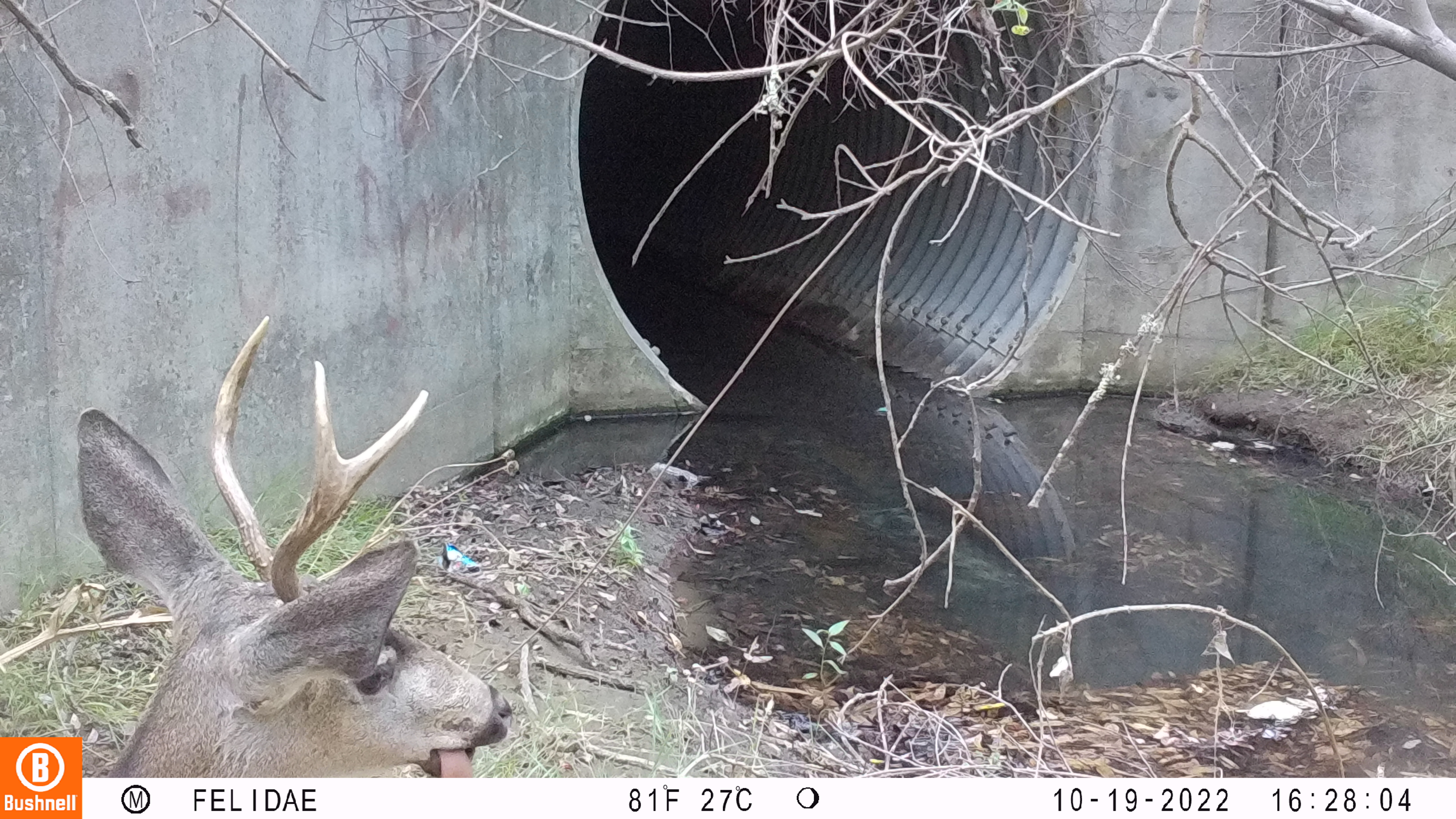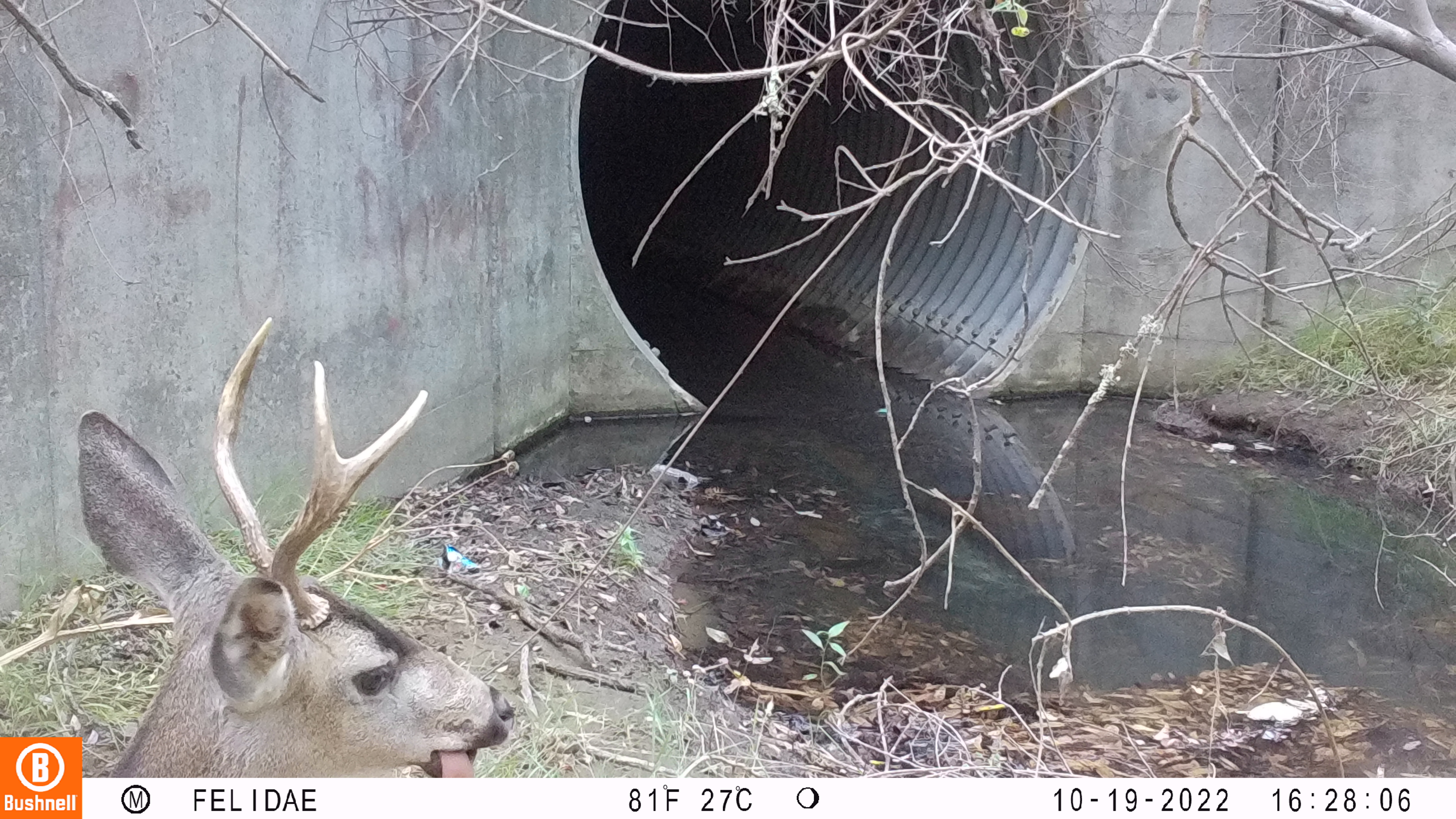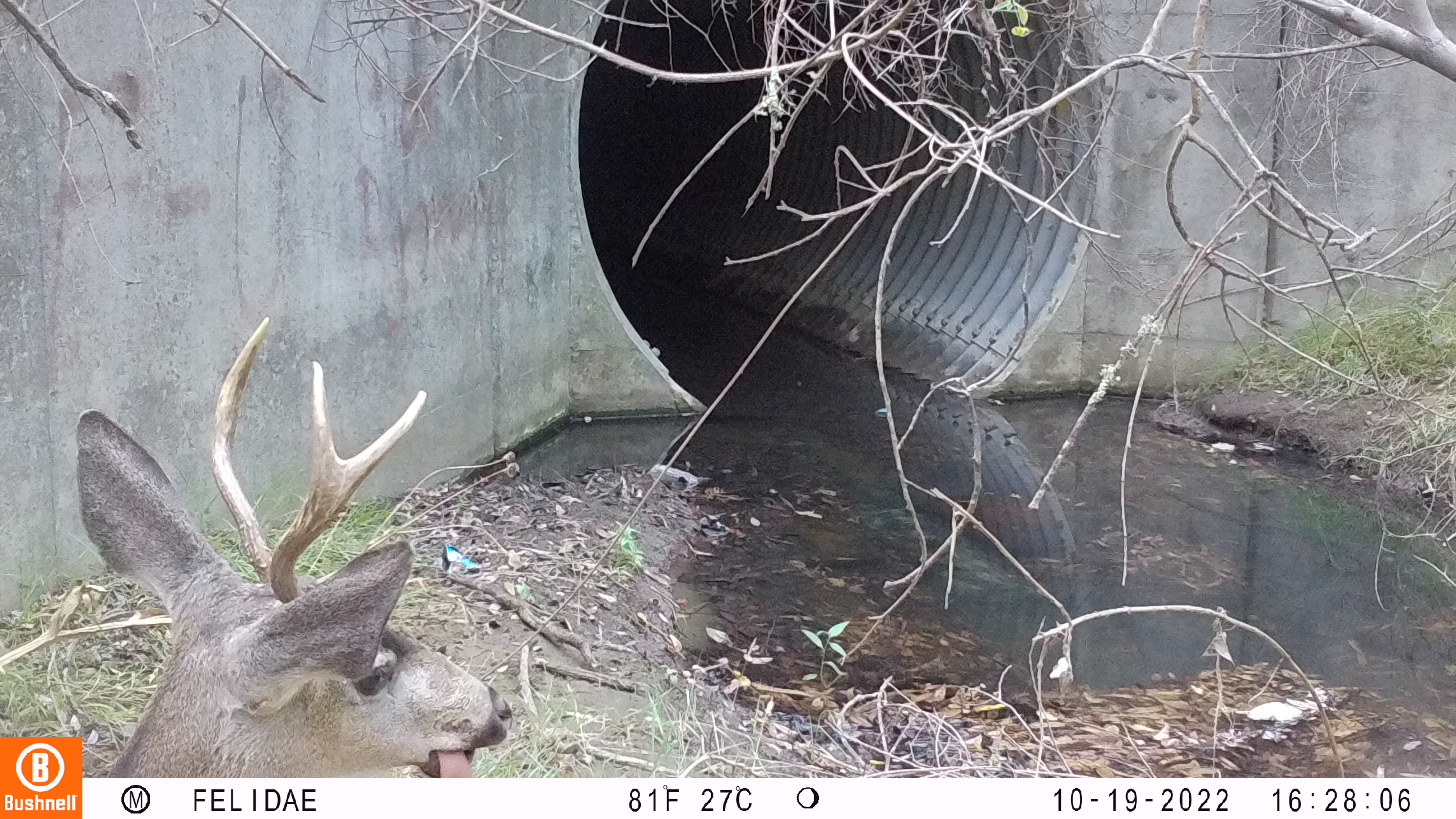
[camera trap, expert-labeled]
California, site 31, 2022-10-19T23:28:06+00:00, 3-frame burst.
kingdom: Animalia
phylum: Chordata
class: Mammalia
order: Artiodactyla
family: Cervidae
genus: Odocoileus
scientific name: Odocoileus hemionus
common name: mule deer